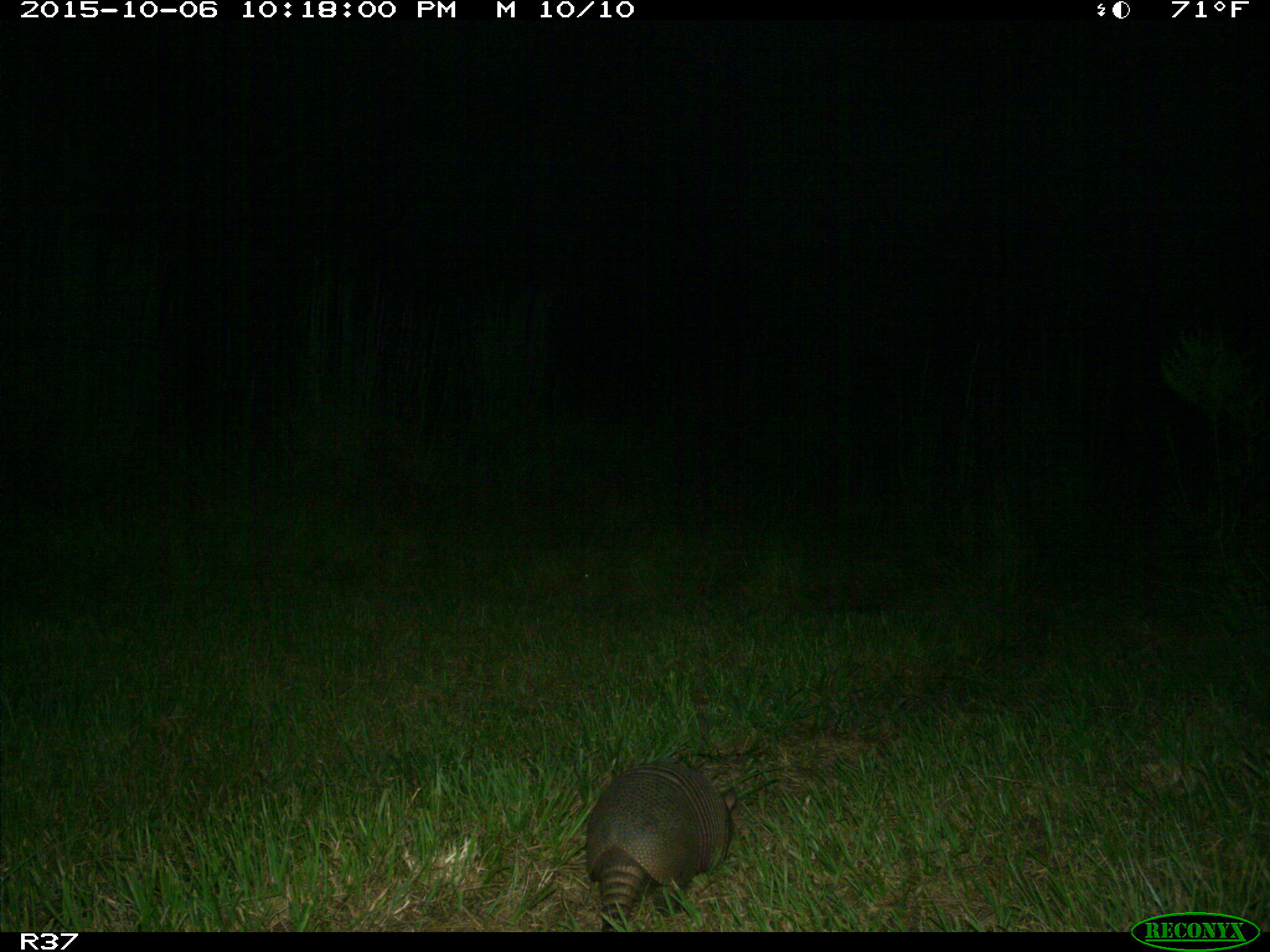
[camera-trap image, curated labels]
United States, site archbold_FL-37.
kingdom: Animalia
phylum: Chordata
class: Mammalia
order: Cingulata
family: Dasypodidae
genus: Dasypus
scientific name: Dasypus novemcinctus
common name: nine-banded armadillo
Dasypus novemcinctus (nine-banded armadillo).